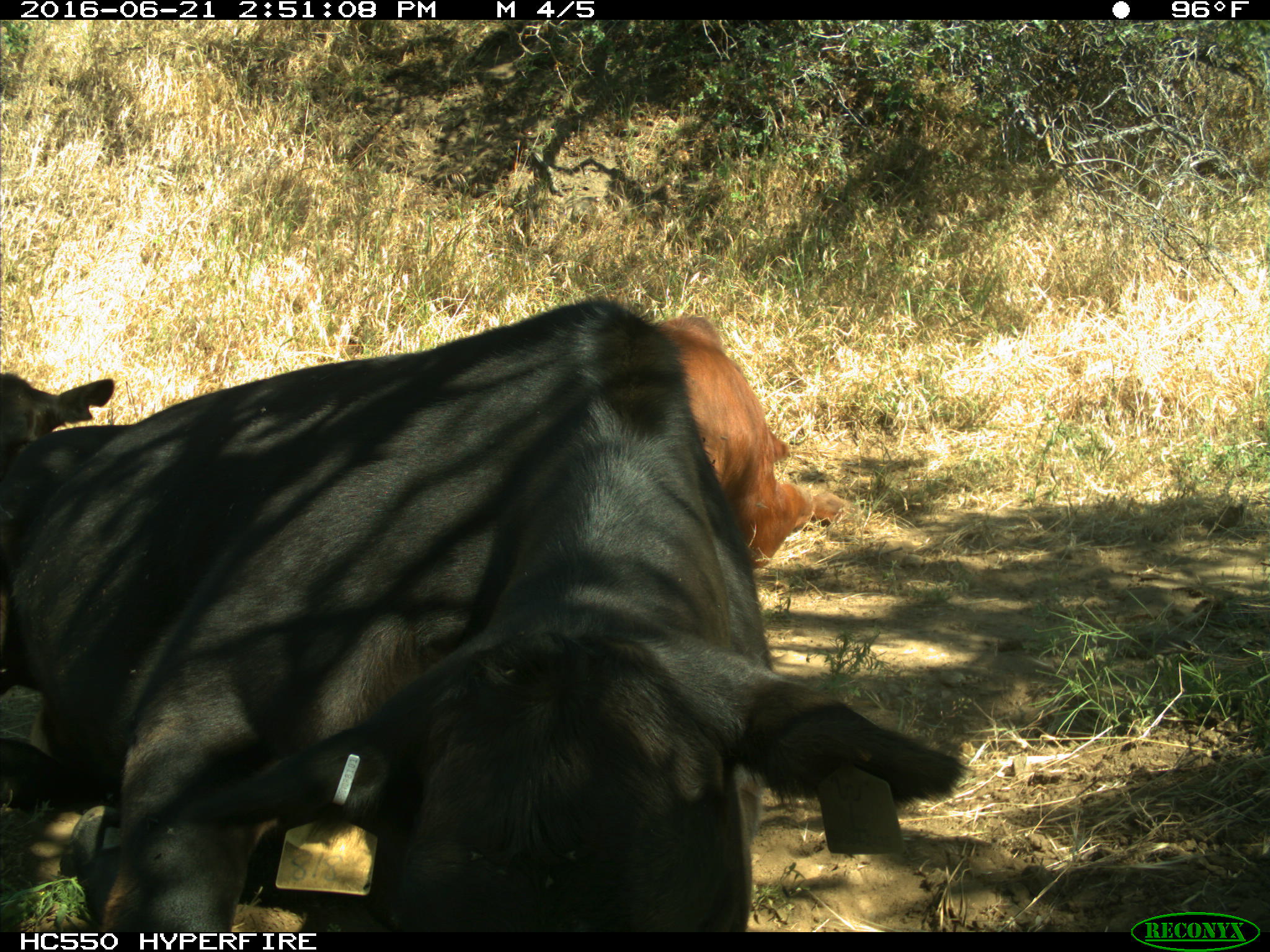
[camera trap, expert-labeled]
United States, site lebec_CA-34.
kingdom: Animalia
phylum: Chordata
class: Mammalia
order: Artiodactyla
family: Bovidae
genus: Bos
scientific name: Bos taurus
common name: domestic cow